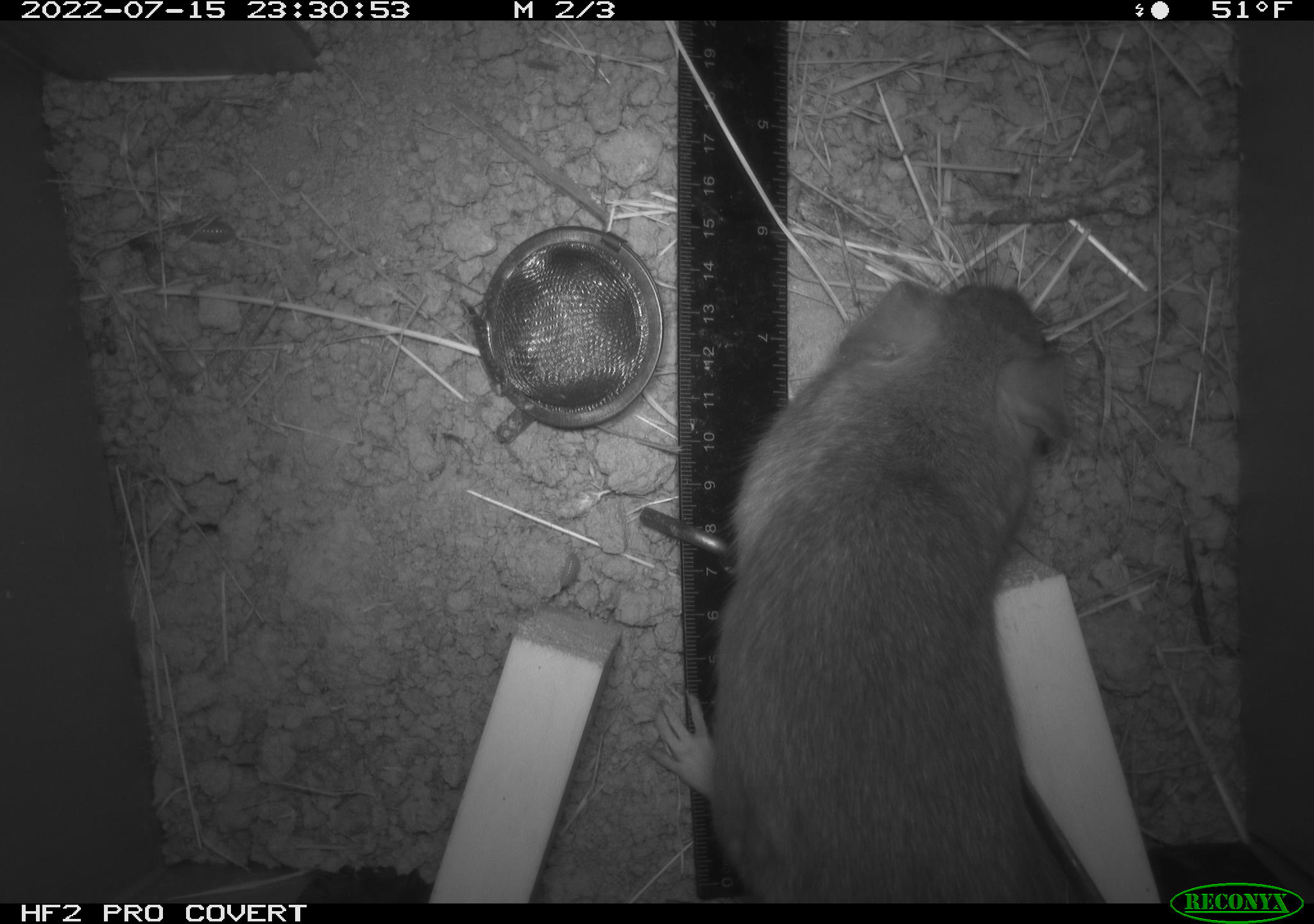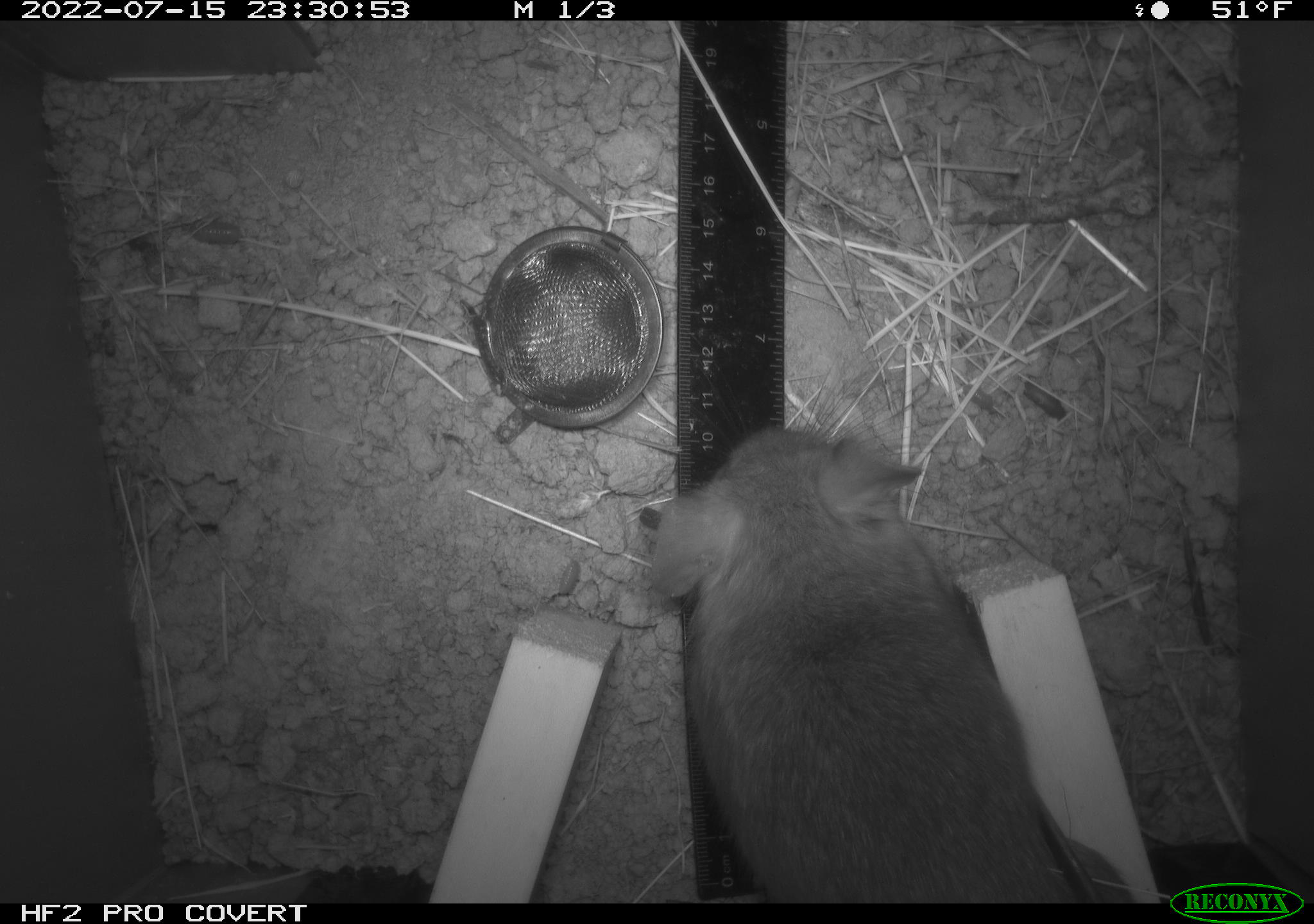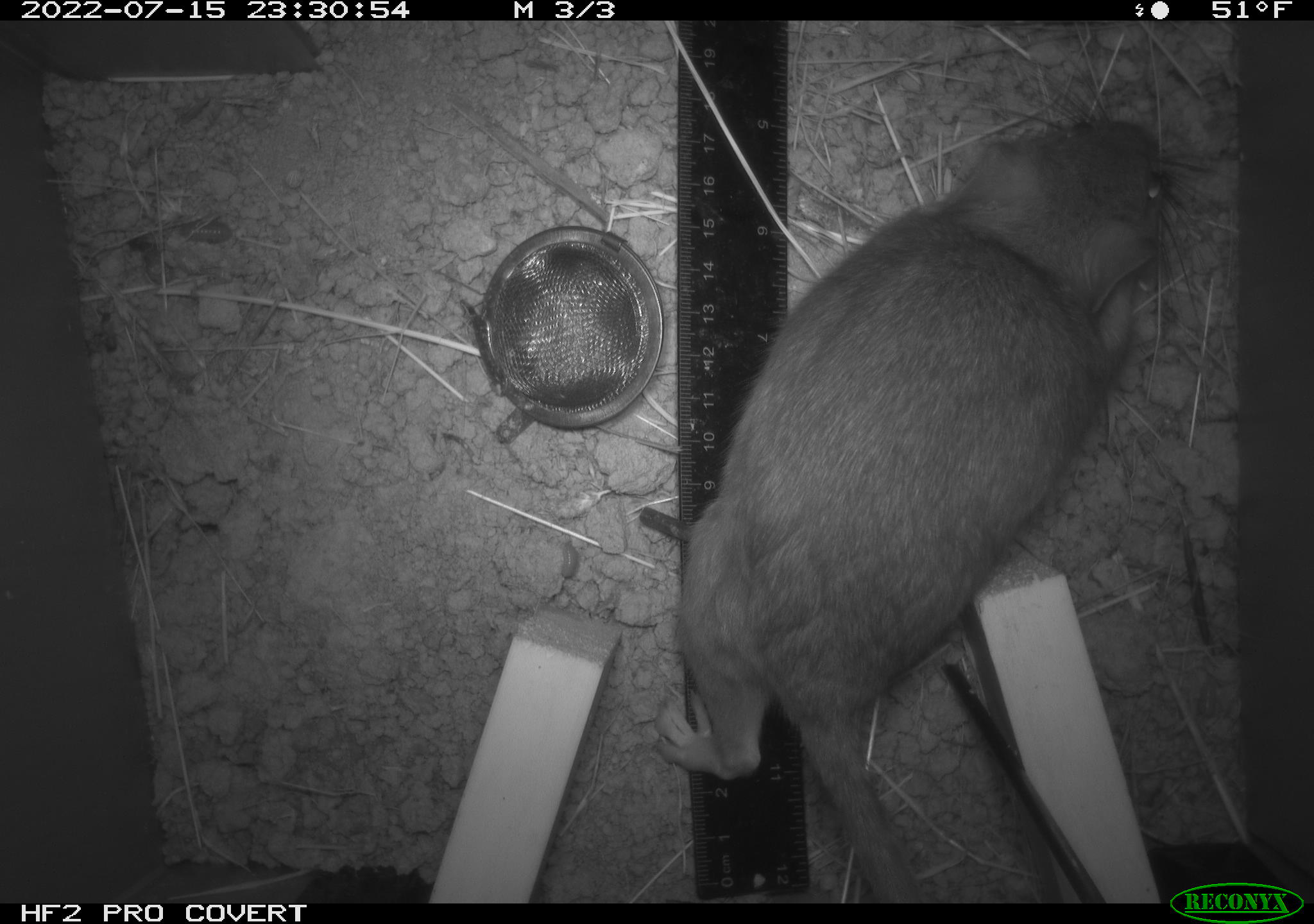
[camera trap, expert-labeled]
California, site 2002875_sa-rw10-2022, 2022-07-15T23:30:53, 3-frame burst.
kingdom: Animalia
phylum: Chordata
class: Mammalia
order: Rodentia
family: Cricetidae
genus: Neotoma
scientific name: Neotoma fuscipes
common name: dusky-footed woodrat